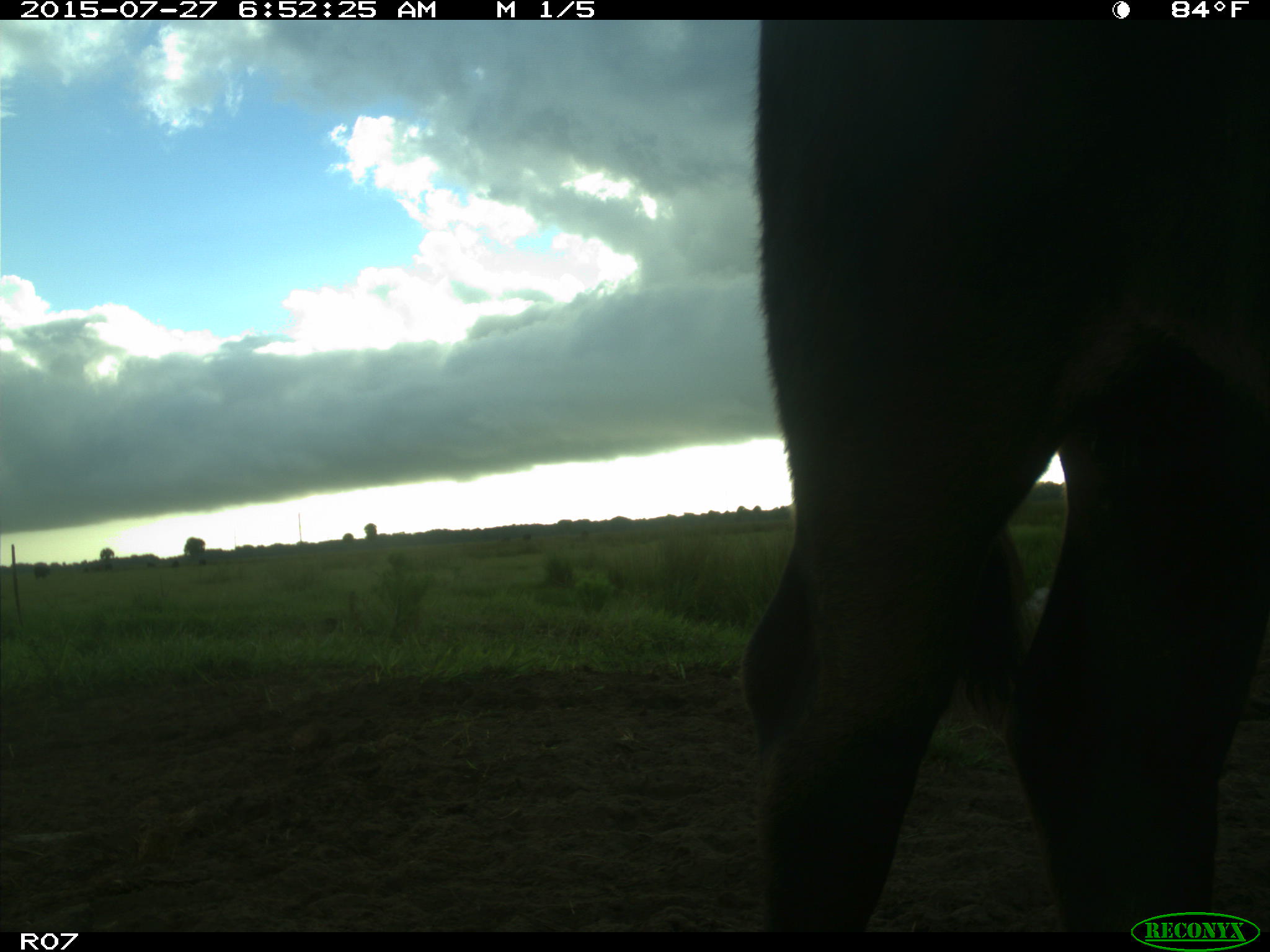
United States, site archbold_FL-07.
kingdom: Animalia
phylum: Chordata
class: Mammalia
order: Artiodactyla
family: Bovidae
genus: Bos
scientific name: Bos taurus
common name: domestic cow